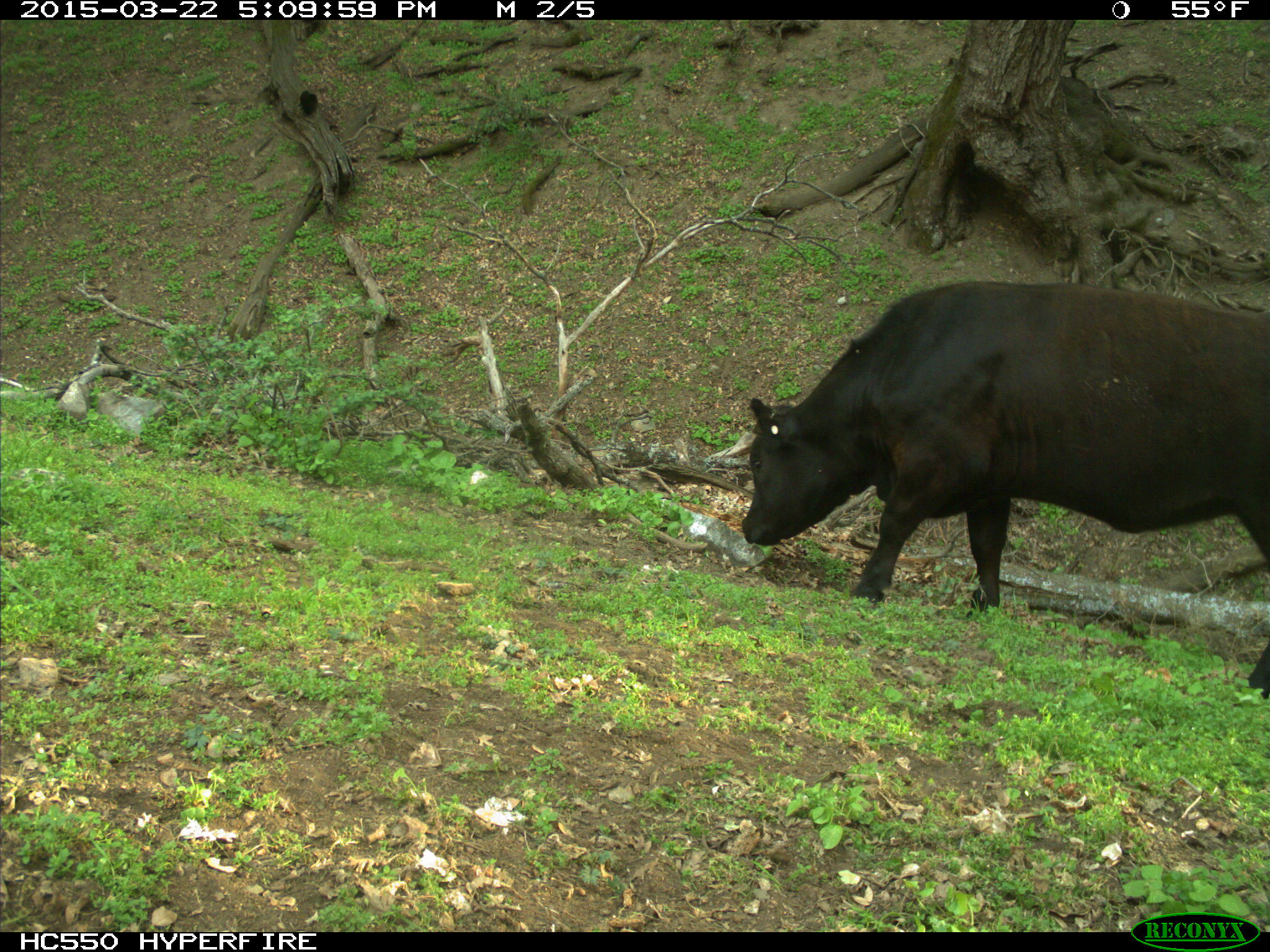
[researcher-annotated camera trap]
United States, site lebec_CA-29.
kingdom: Animalia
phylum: Chordata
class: Mammalia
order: Artiodactyla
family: Bovidae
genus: Bos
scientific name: Bos taurus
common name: domestic cow